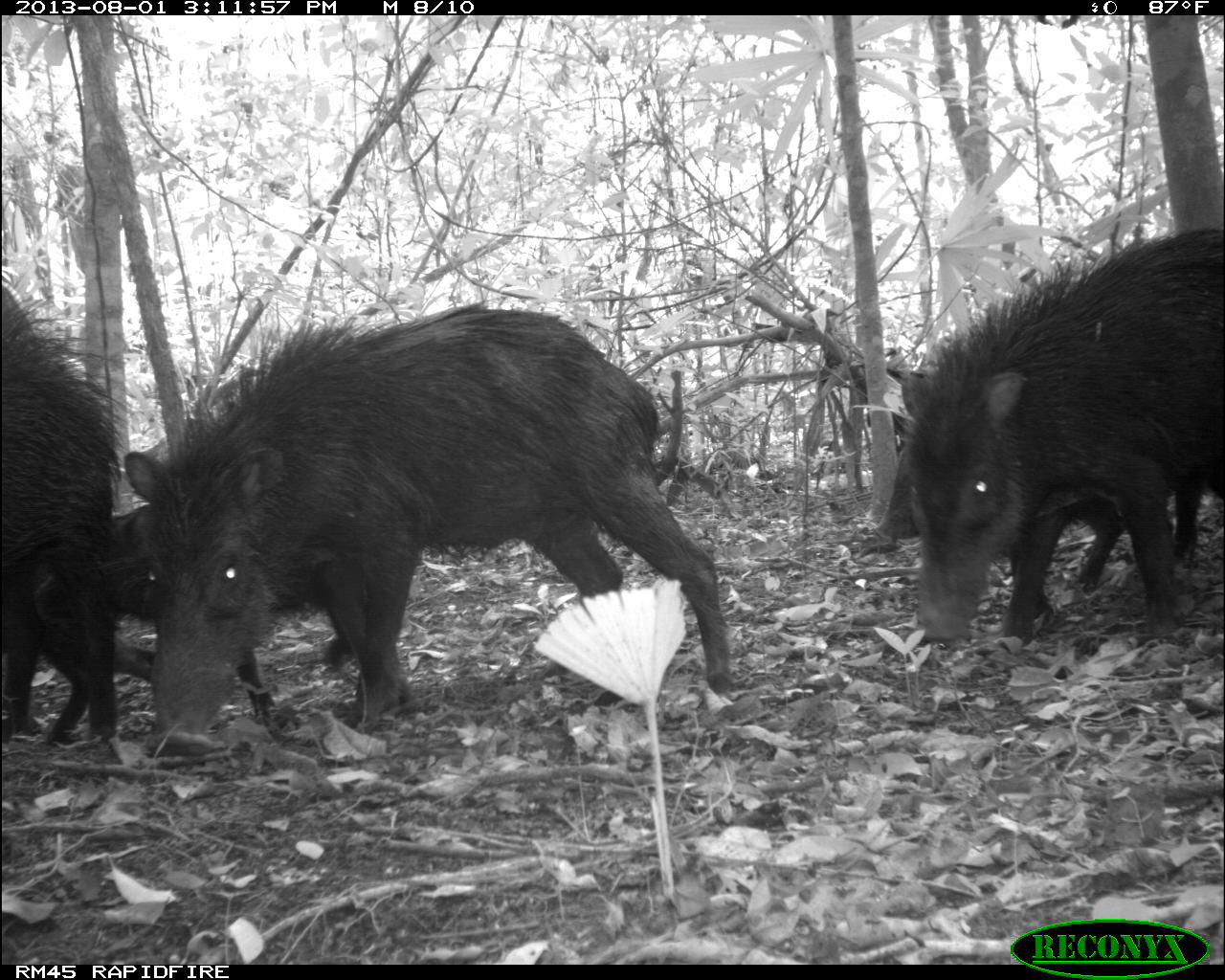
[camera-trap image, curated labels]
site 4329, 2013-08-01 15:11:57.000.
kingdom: Animalia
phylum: Chordata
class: Mammalia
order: Artiodactyla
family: Tayassuidae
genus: Tayassu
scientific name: Tayassu pecari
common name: white-lipped peccary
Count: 14.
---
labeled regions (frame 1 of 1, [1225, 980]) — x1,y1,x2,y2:
tayassu pecari: 122,302,736,755; 899,226,1225,644; 874,366,1205,627; 100,503,356,722; 0,284,121,744